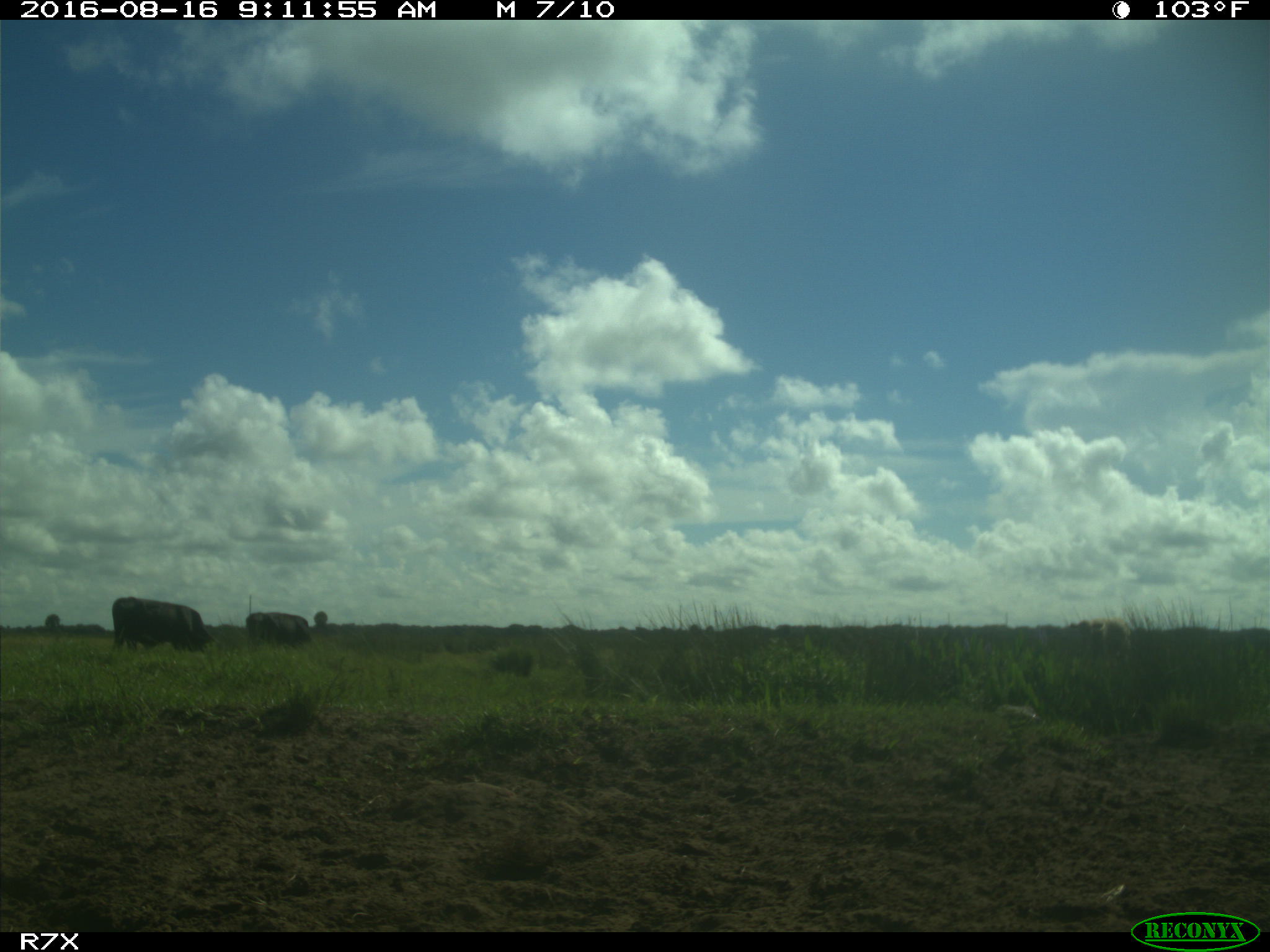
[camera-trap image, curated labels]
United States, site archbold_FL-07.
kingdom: Animalia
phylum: Chordata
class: Mammalia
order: Artiodactyla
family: Bovidae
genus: Bos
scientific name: Bos taurus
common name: domestic cow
Bos taurus (domestic cow).